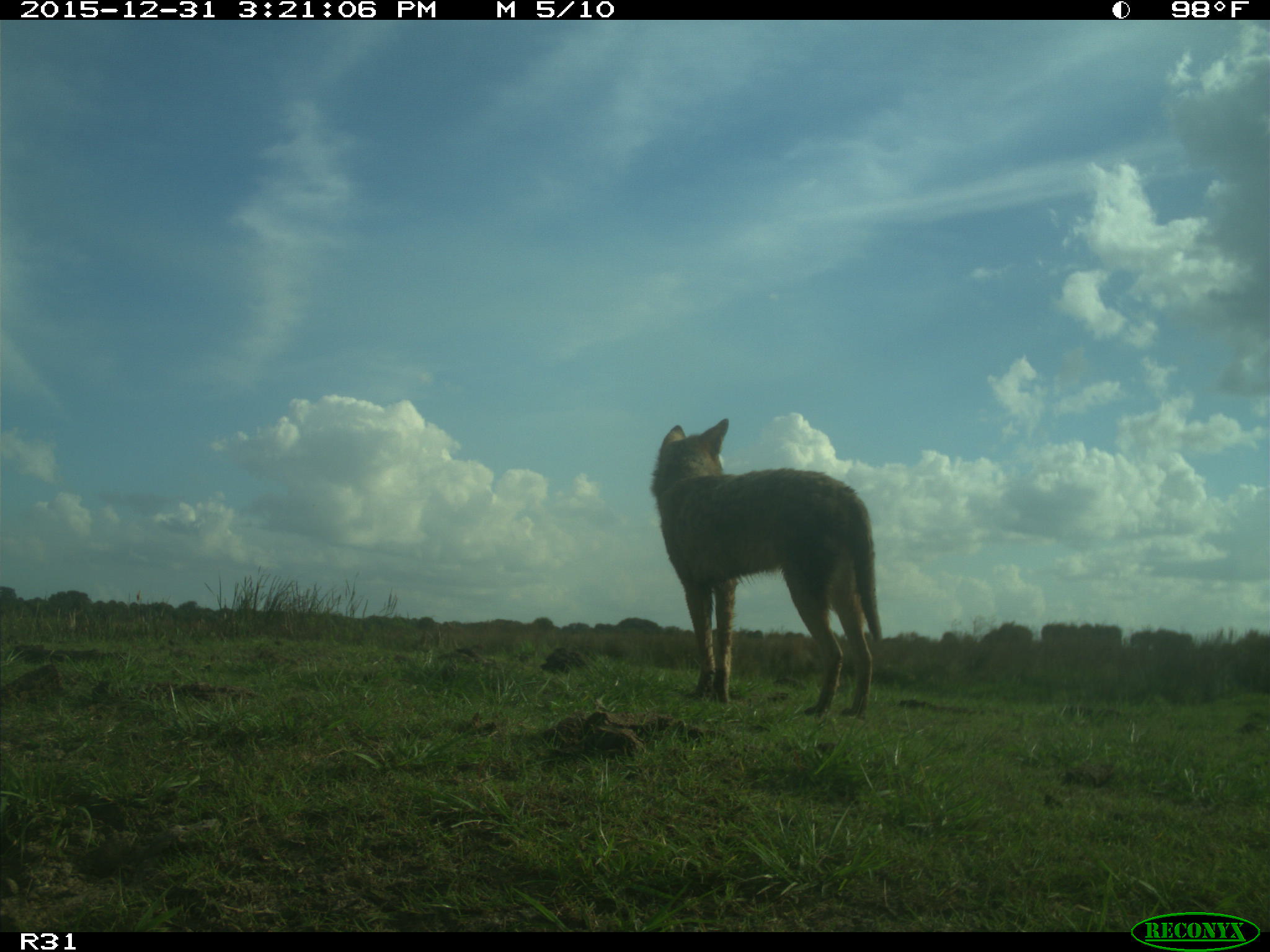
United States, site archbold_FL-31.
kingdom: Animalia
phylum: Chordata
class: Mammalia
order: Carnivora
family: Canidae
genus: Canis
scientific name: Canis latrans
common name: coyote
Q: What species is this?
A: Canis latrans (coyote).